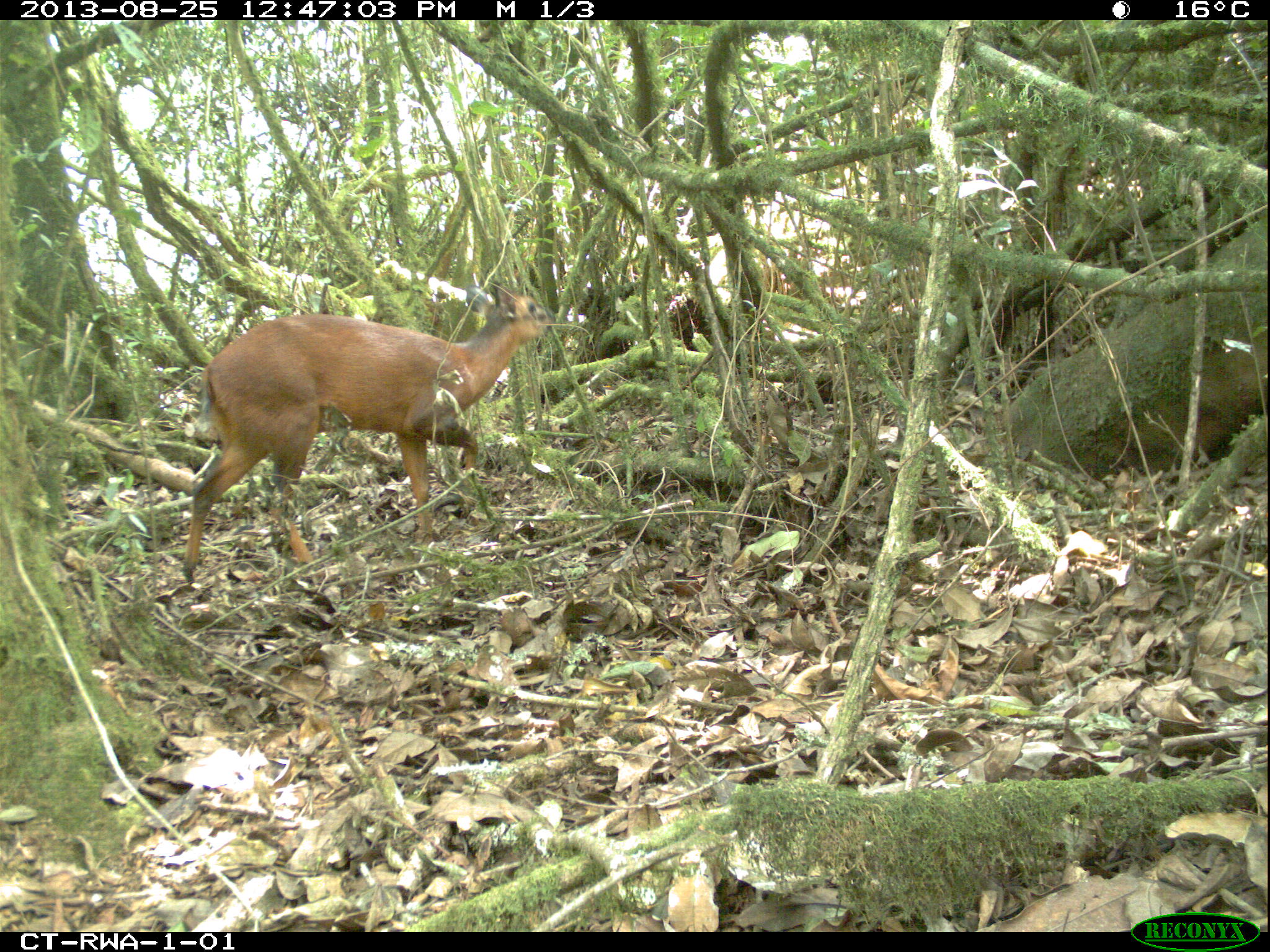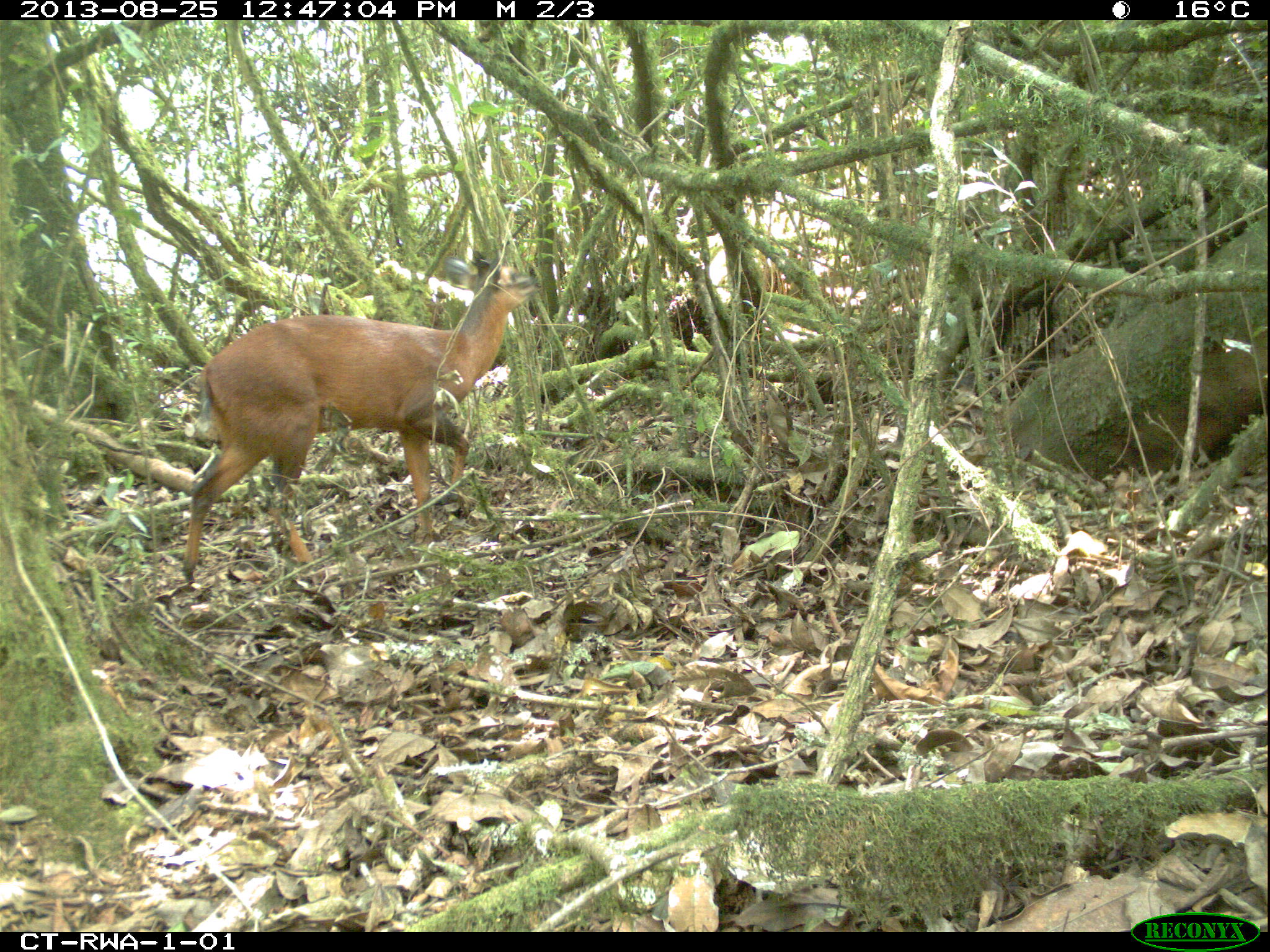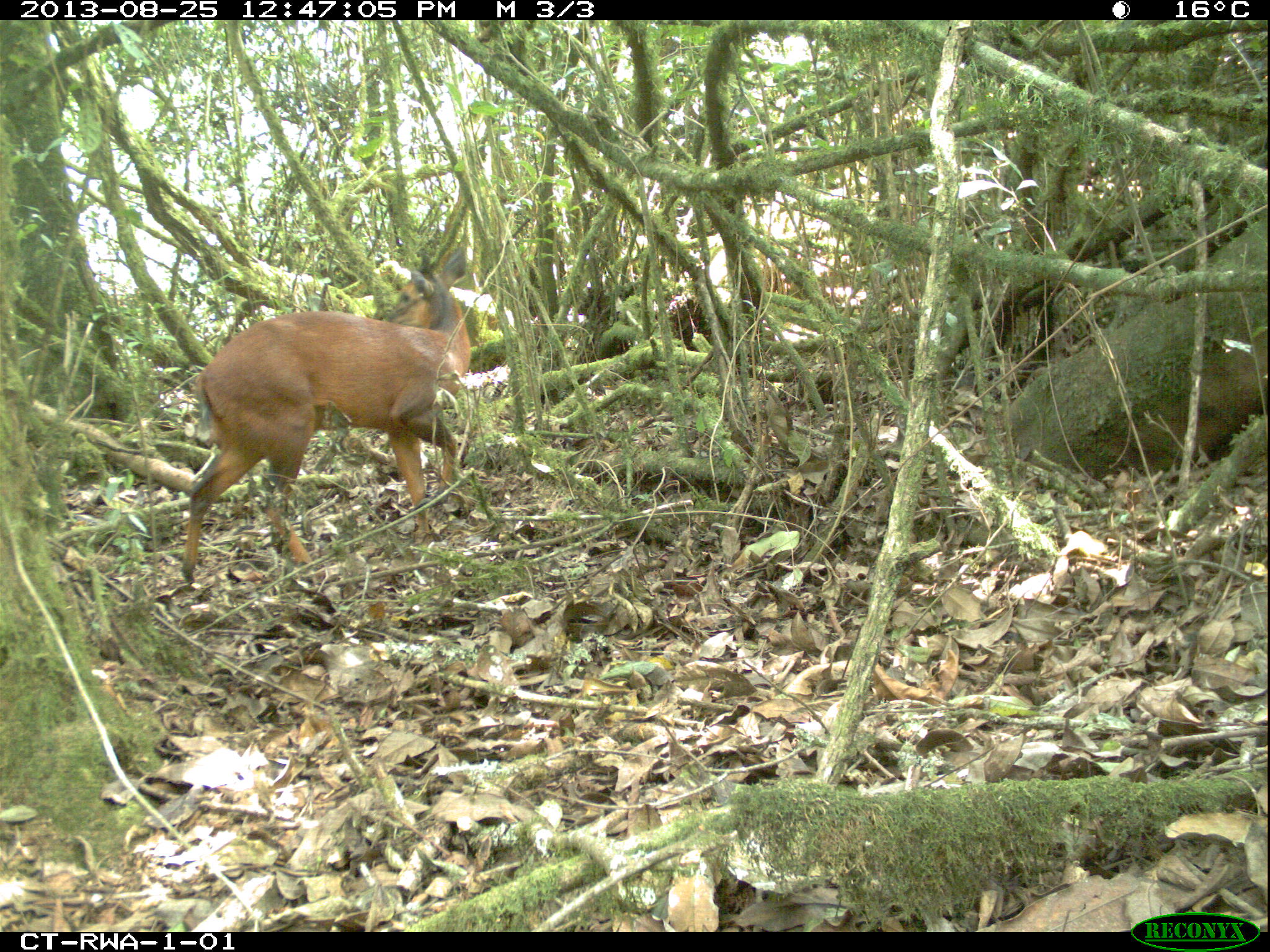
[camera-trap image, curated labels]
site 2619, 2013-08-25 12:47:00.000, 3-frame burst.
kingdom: Animalia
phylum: Chordata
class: Mammalia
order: Artiodactyla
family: Bovidae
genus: Cephalophus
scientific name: Cephalophus nigrifrons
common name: black-fronted duiker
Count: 1.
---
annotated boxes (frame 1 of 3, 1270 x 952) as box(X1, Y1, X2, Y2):
cephalophus nigrifrons: box(178, 277, 553, 586)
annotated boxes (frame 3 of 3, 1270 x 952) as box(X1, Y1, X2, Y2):
cephalophus nigrifrons: box(173, 235, 482, 577)